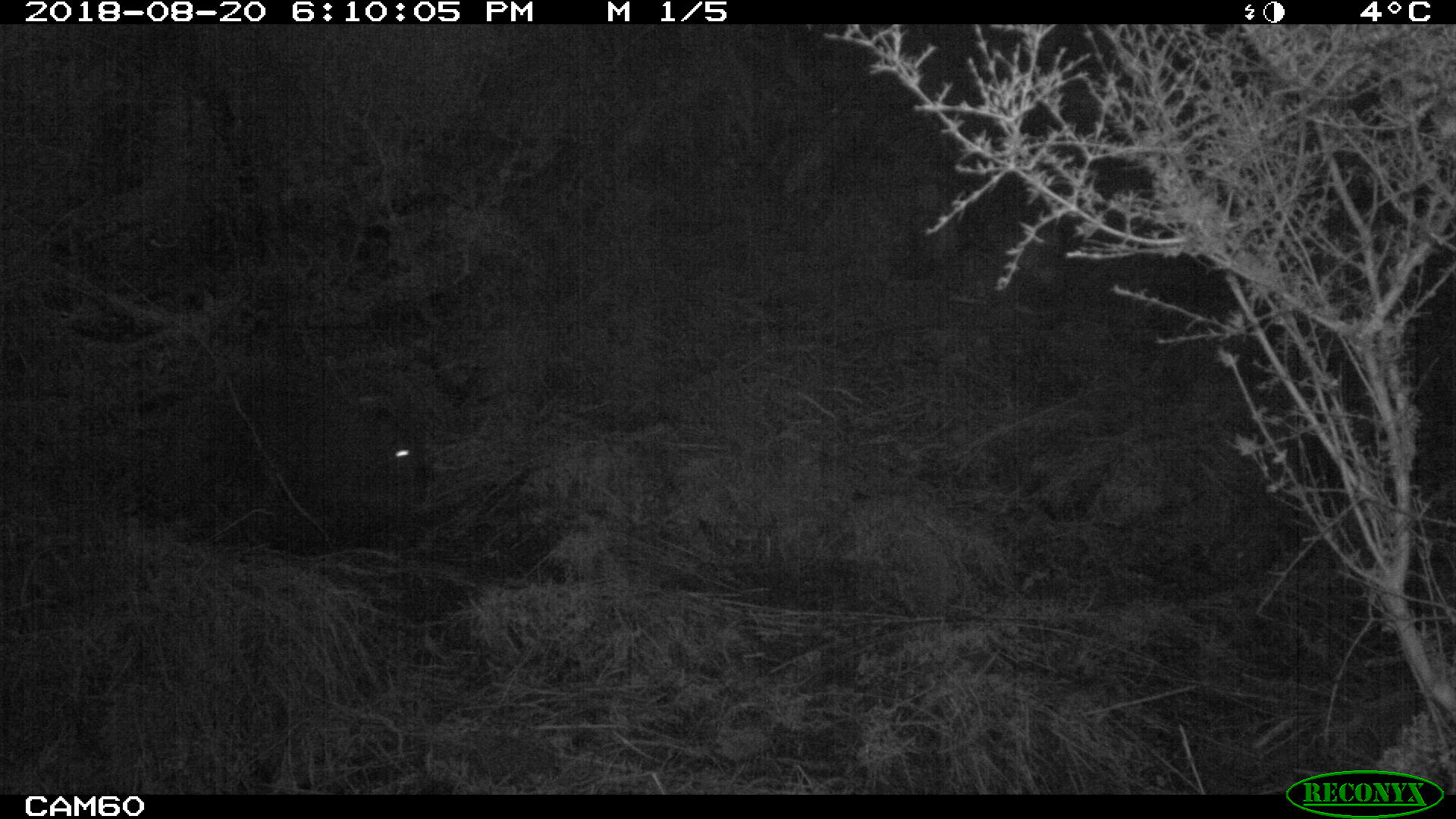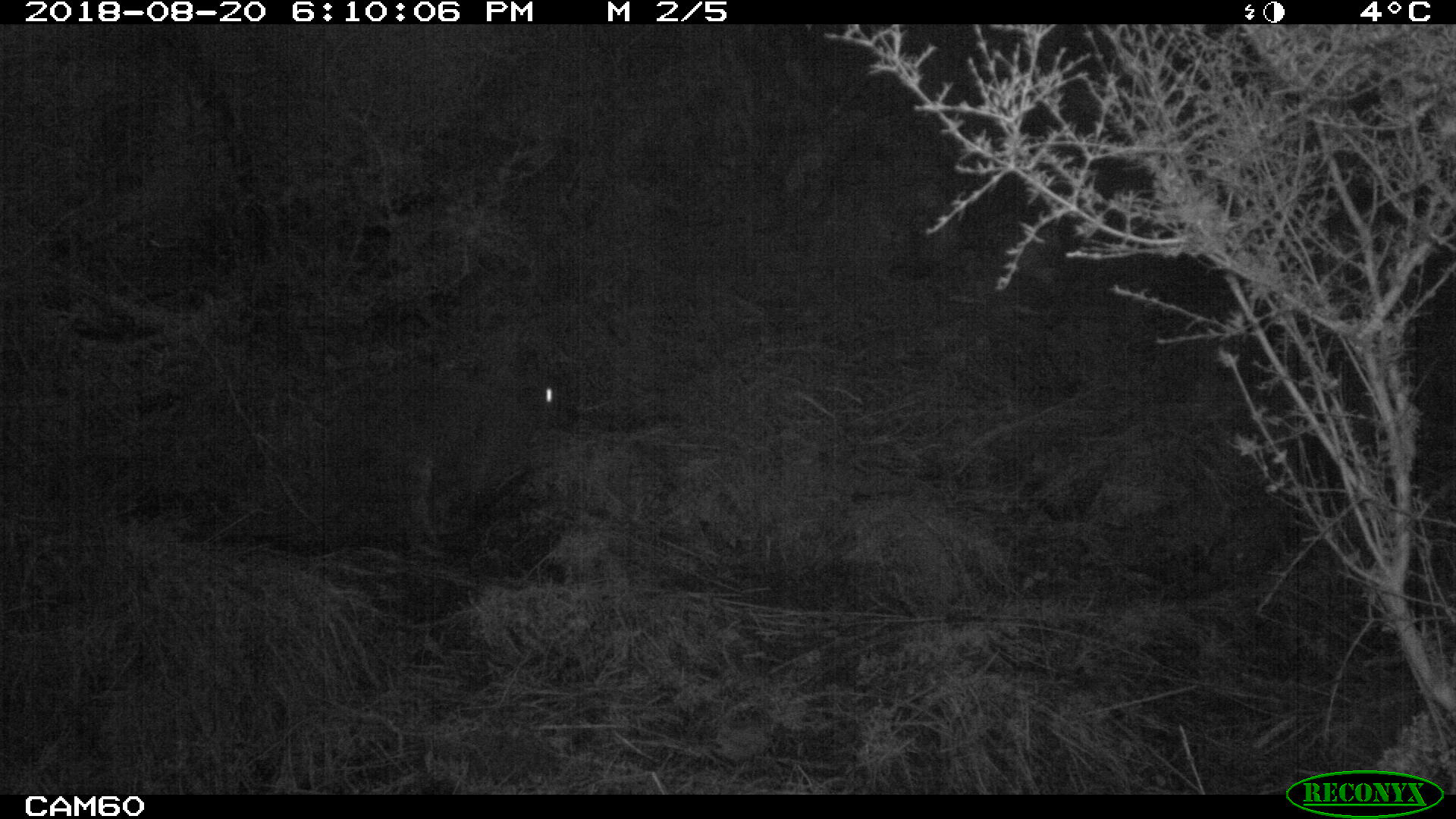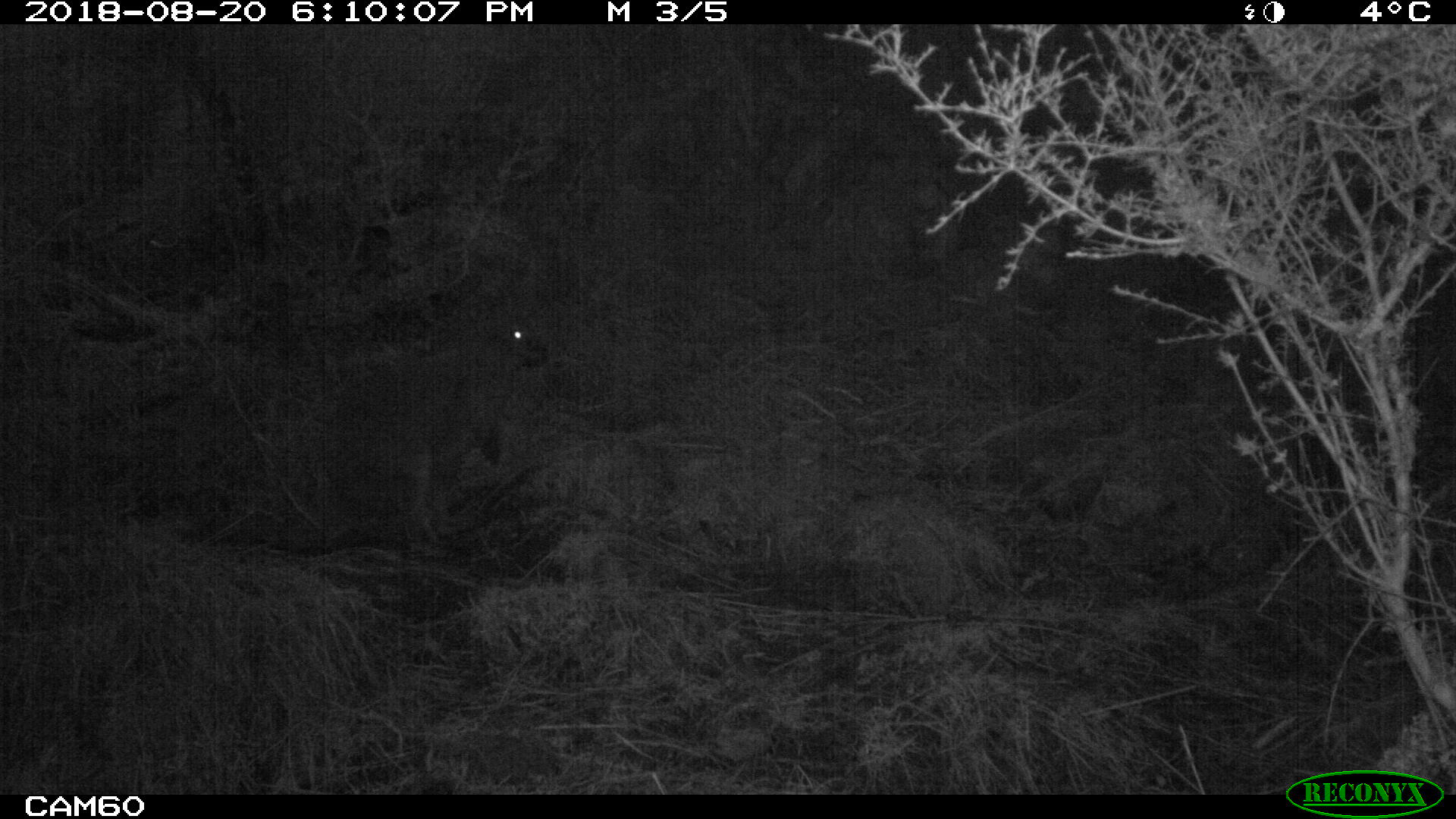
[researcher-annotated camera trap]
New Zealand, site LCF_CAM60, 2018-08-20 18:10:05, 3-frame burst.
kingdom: Animalia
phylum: Chordata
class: Mammalia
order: Diprotodontia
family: Macropodidae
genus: Notamacropus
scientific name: Notamacropus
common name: wallaby